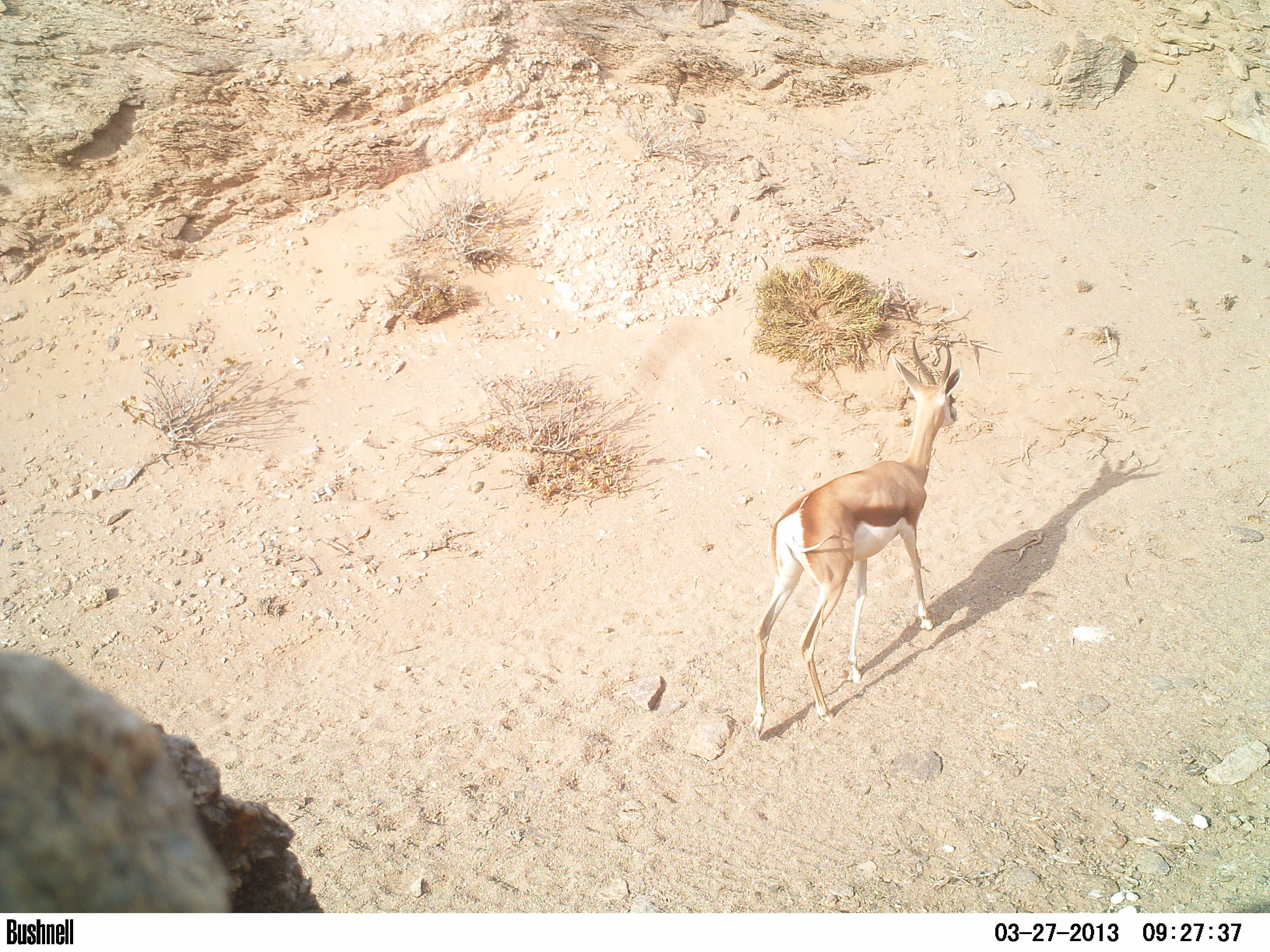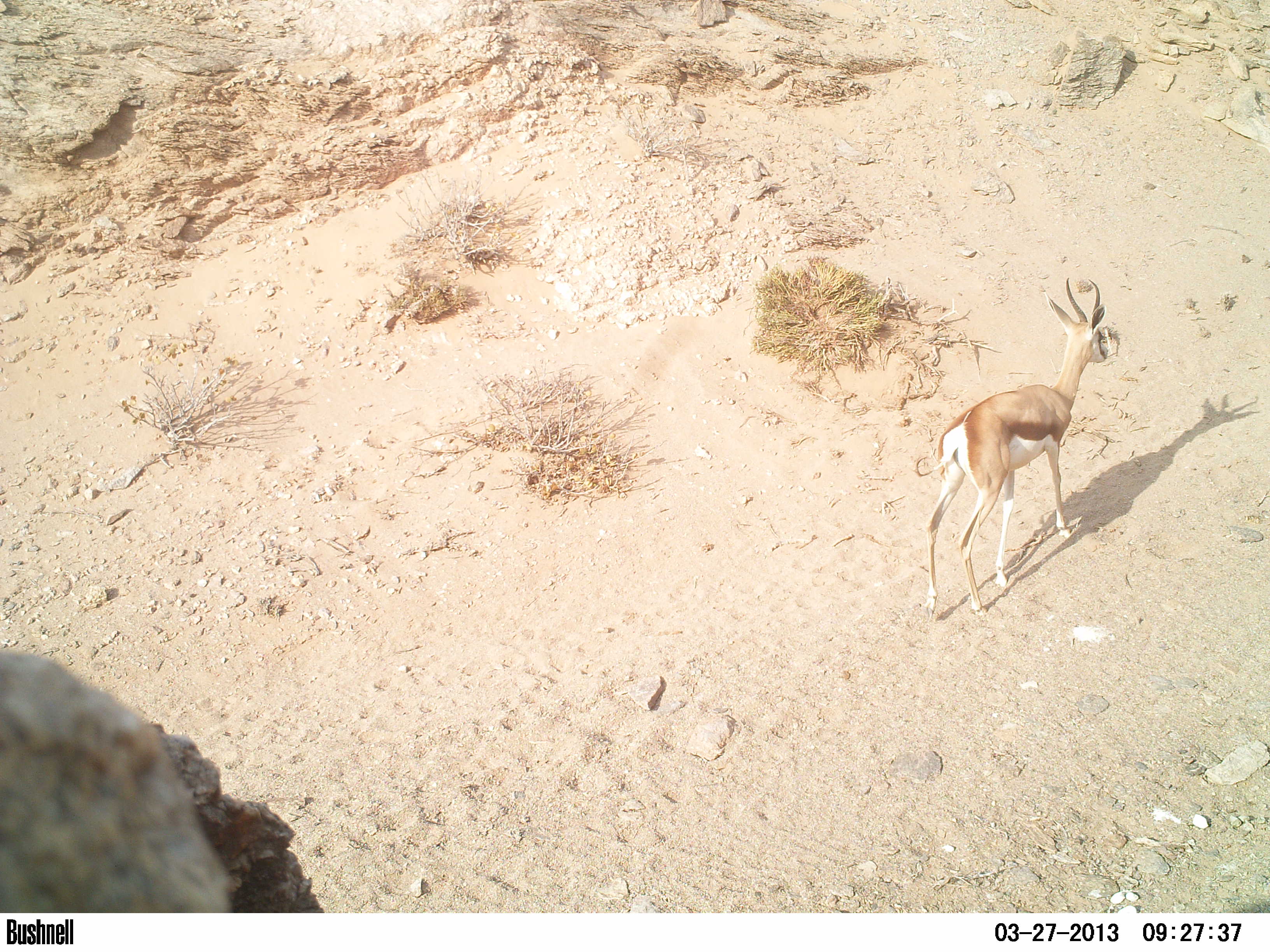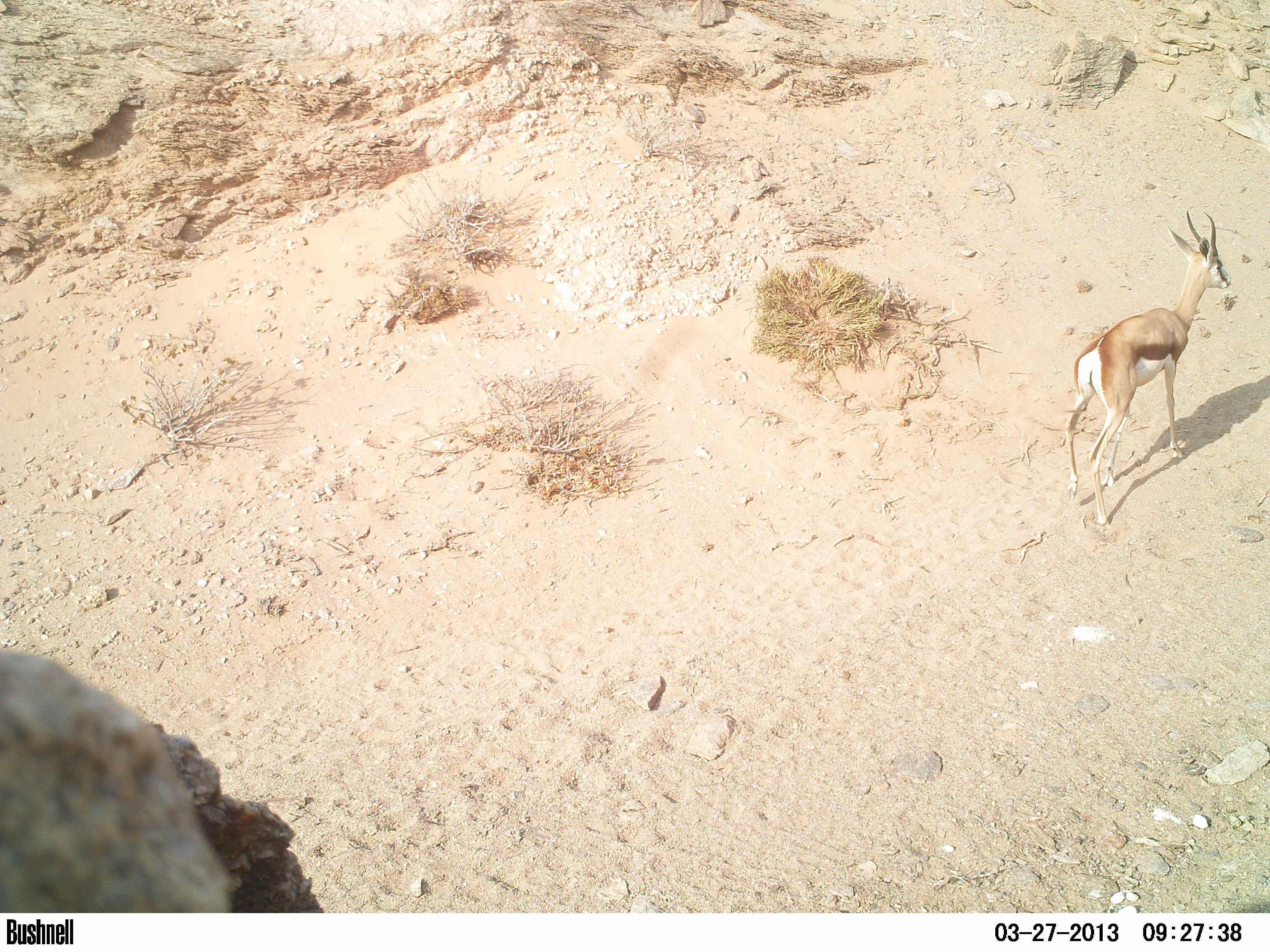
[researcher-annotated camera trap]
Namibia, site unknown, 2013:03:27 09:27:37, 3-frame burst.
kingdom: Animalia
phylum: Chordata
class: Mammalia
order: Artiodactyla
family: Bovidae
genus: Antidorcas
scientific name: Antidorcas marsupialis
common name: springbok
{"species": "Antidorcas marsupialis (springbok)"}